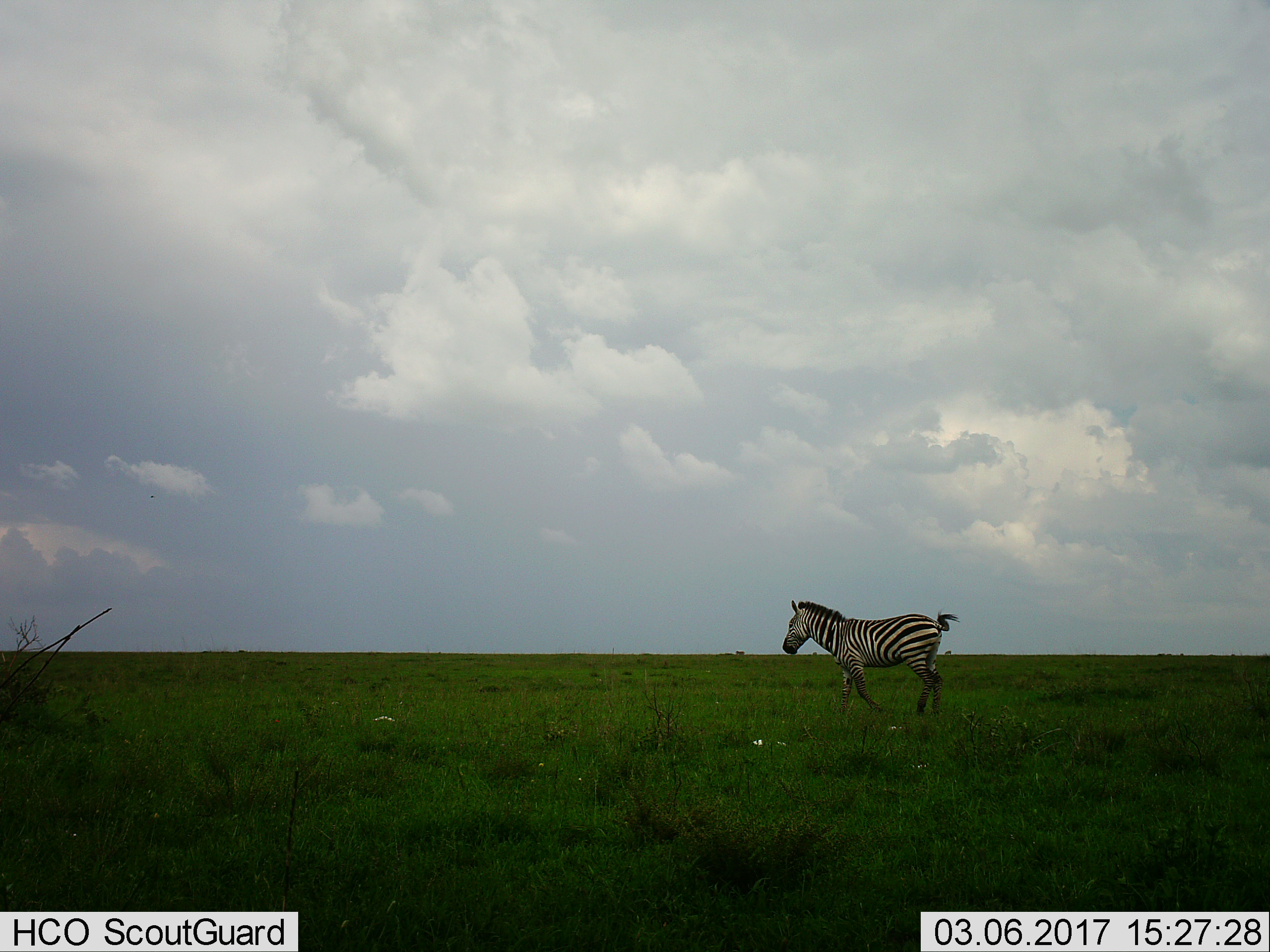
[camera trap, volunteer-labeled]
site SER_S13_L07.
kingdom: Animalia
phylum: Chordata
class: Mammalia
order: Perissodactyla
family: Equidae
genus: Equus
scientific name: Equus quagga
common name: plains zebra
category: zebraplains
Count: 1.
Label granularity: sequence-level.